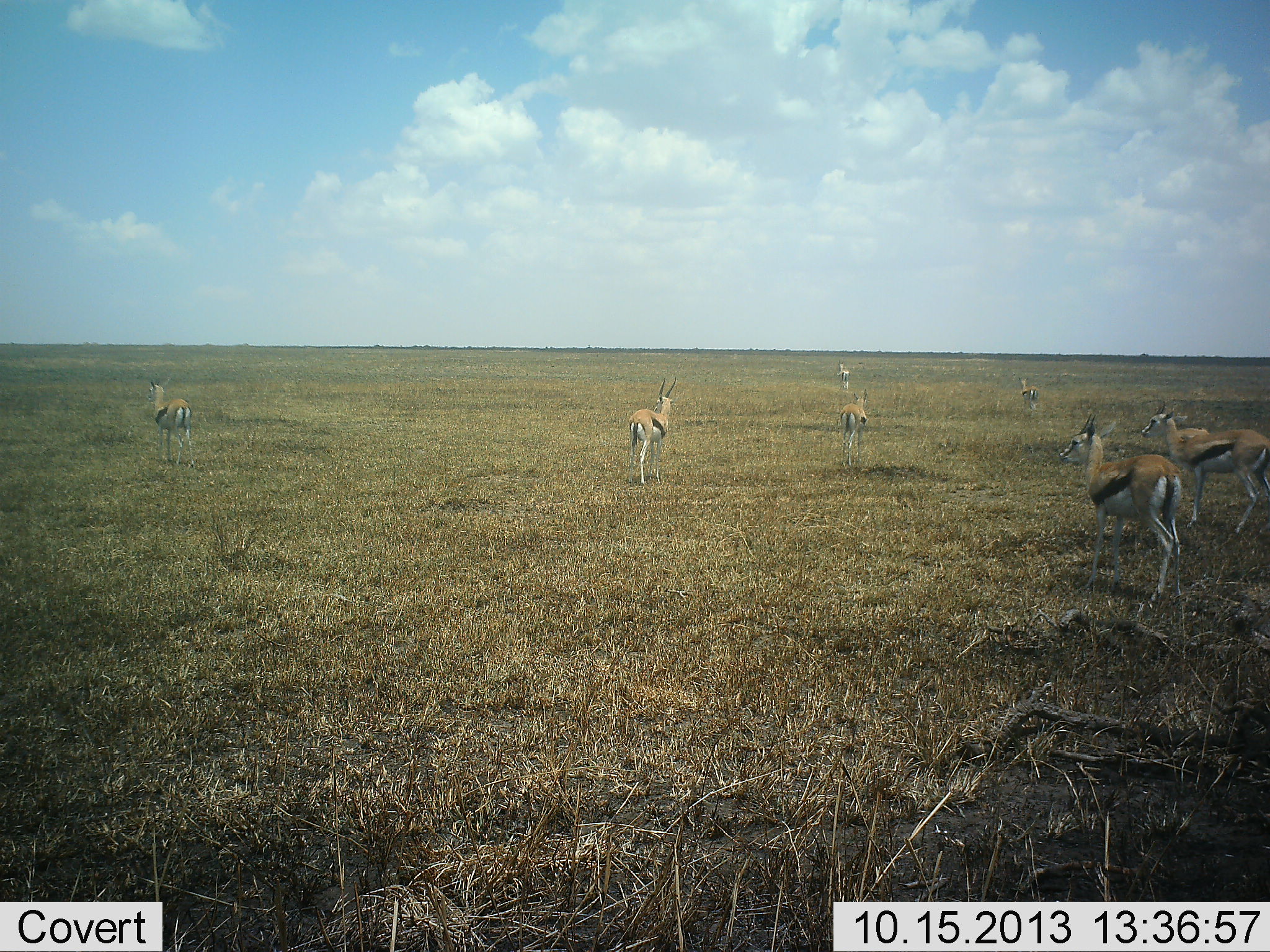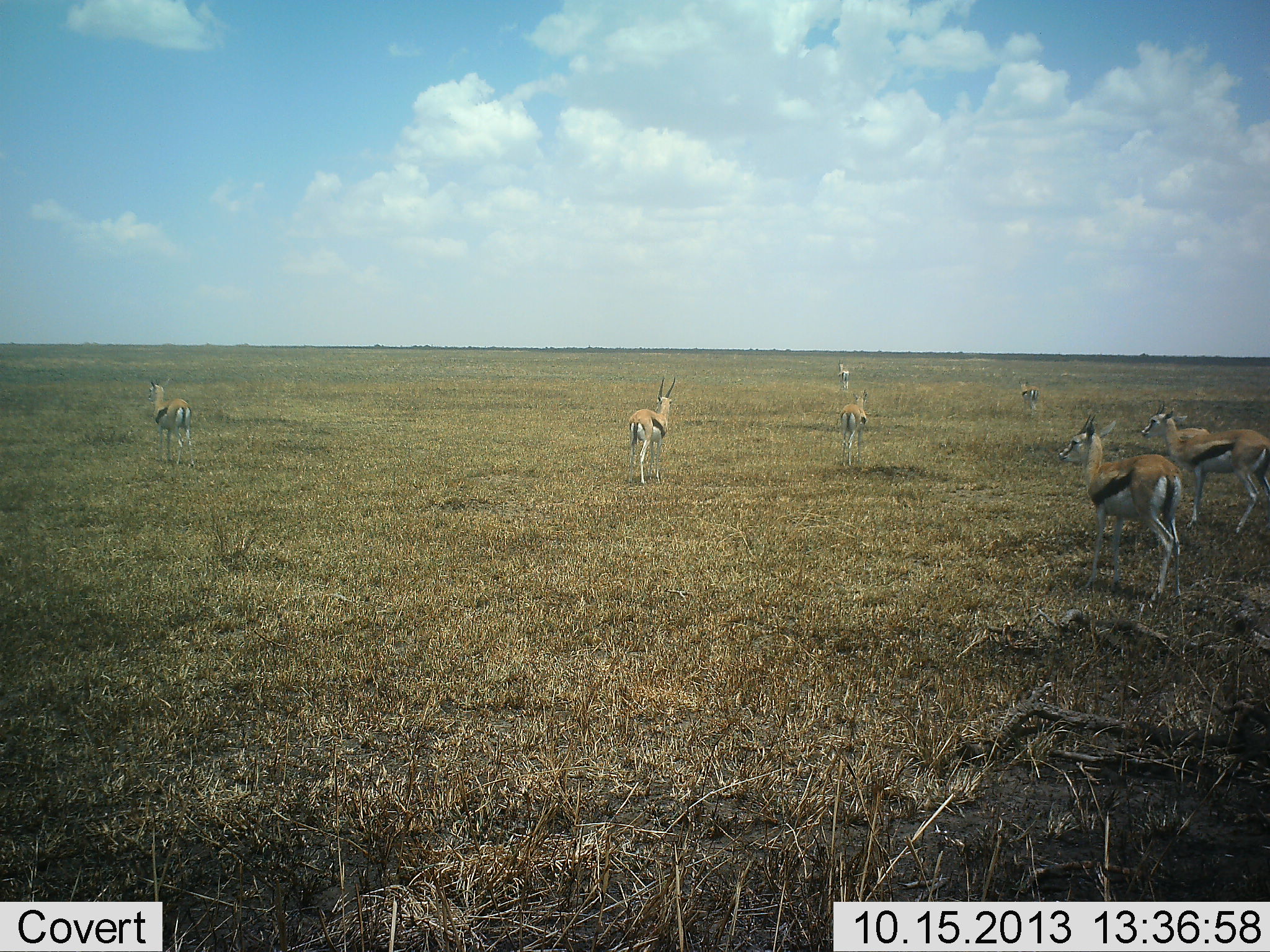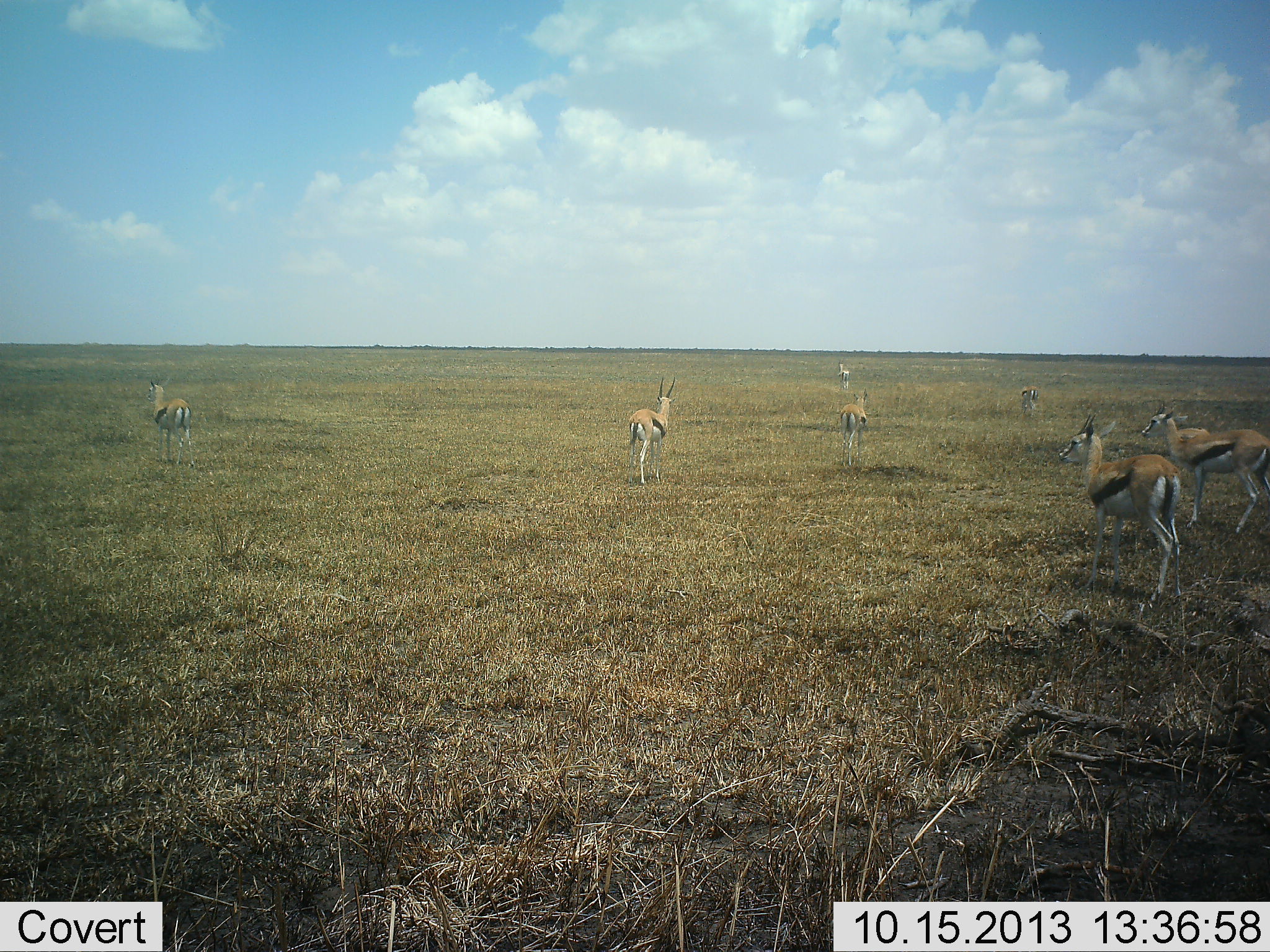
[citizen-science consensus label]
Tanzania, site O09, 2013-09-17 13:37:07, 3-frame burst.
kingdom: Animalia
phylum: Chordata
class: Mammalia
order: Artiodactyla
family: Bovidae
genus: Eudorcas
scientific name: Eudorcas thomsonii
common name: thomson's gazelle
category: gazellethomsons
Gazellethomsons (thomson's gazelle) (Eudorcas thomsonii), count 7. Behavior (volunteer vote fractions): standing 83%, resting 0%, moving 17%, interacting 0%. Young present (vote fraction): 3%. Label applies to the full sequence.